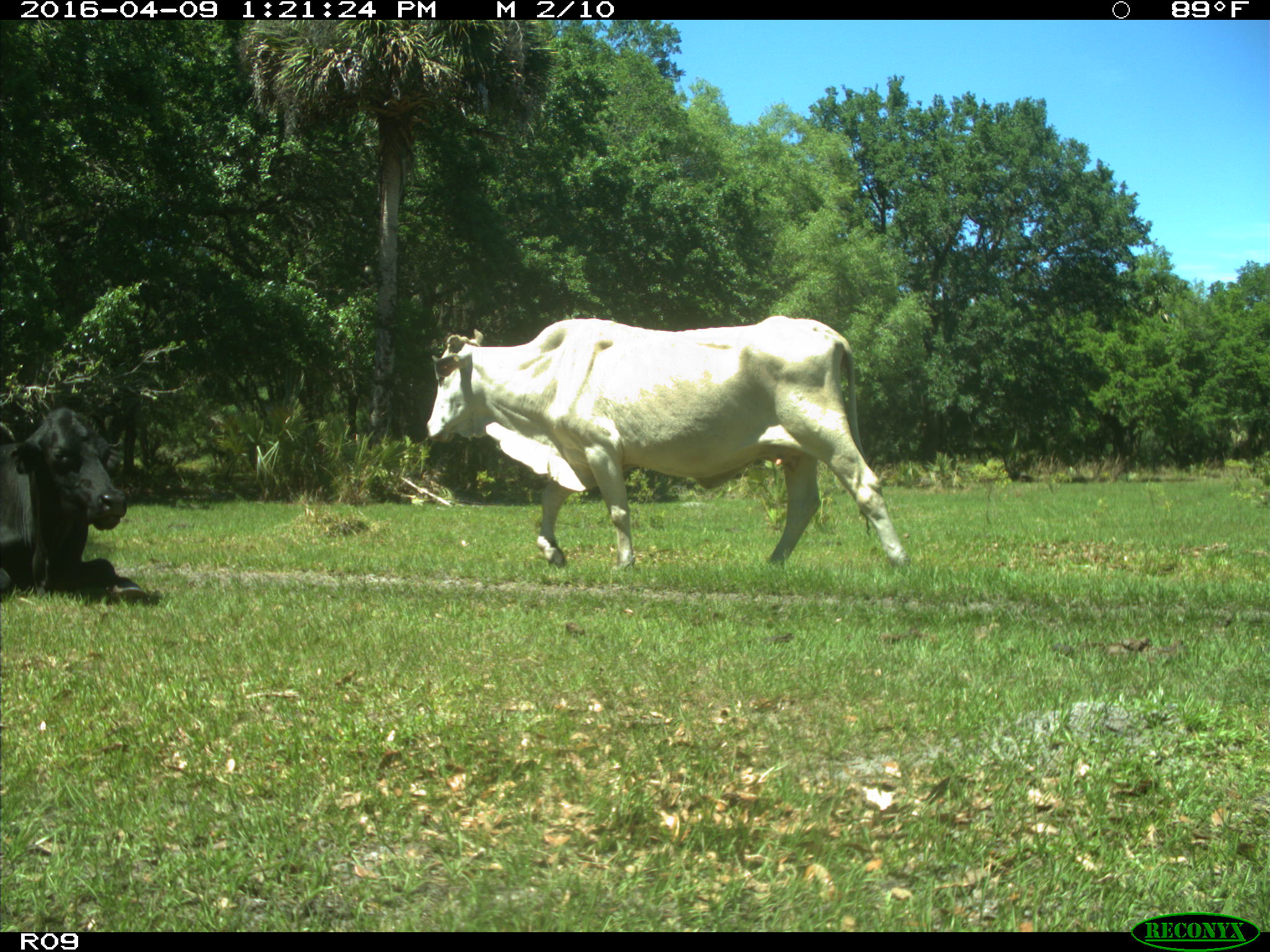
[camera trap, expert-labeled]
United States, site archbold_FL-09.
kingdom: Animalia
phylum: Chordata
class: Mammalia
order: Artiodactyla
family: Bovidae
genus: Bos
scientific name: Bos taurus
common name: domestic cow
Bos taurus (domestic cow).